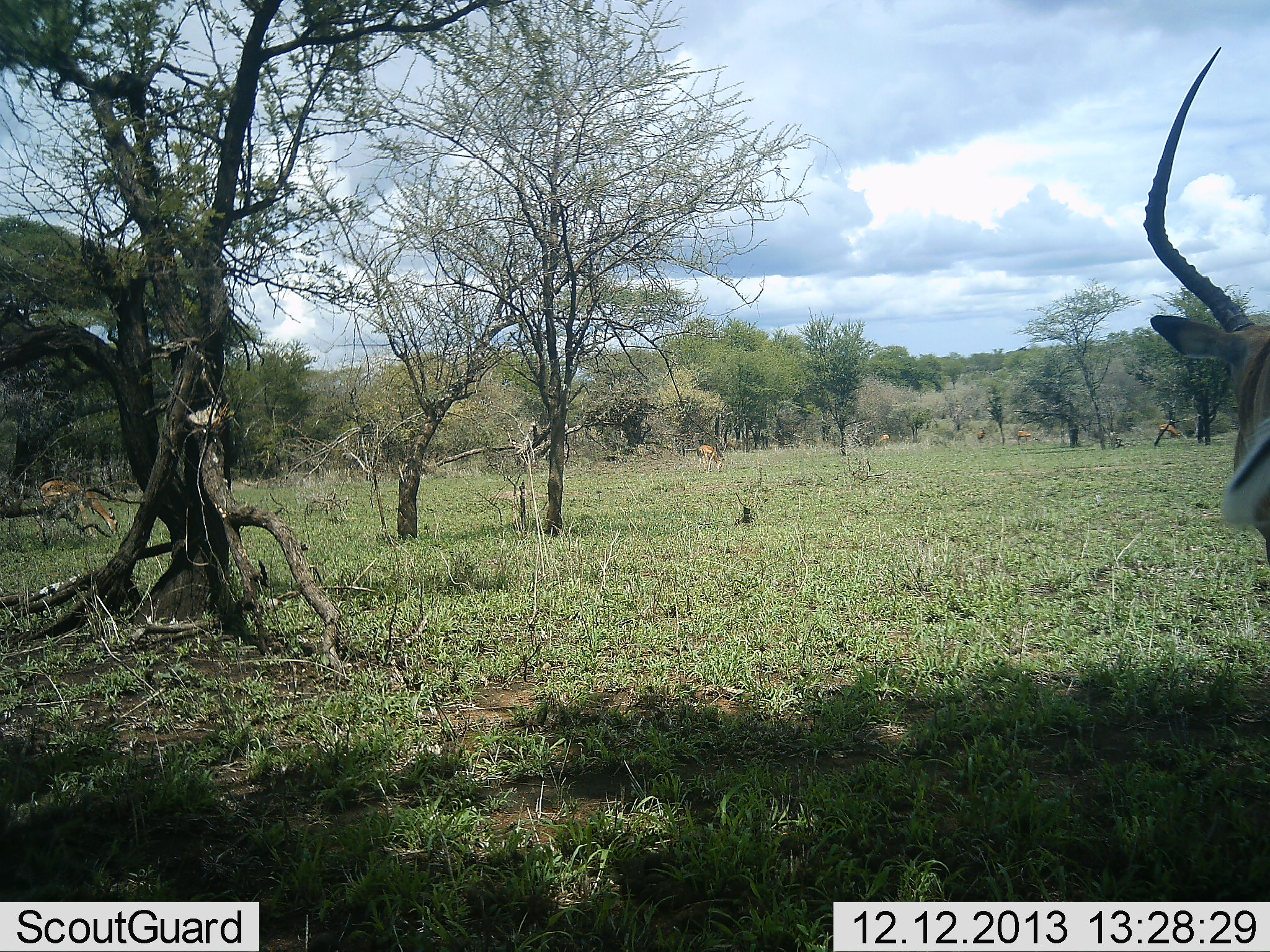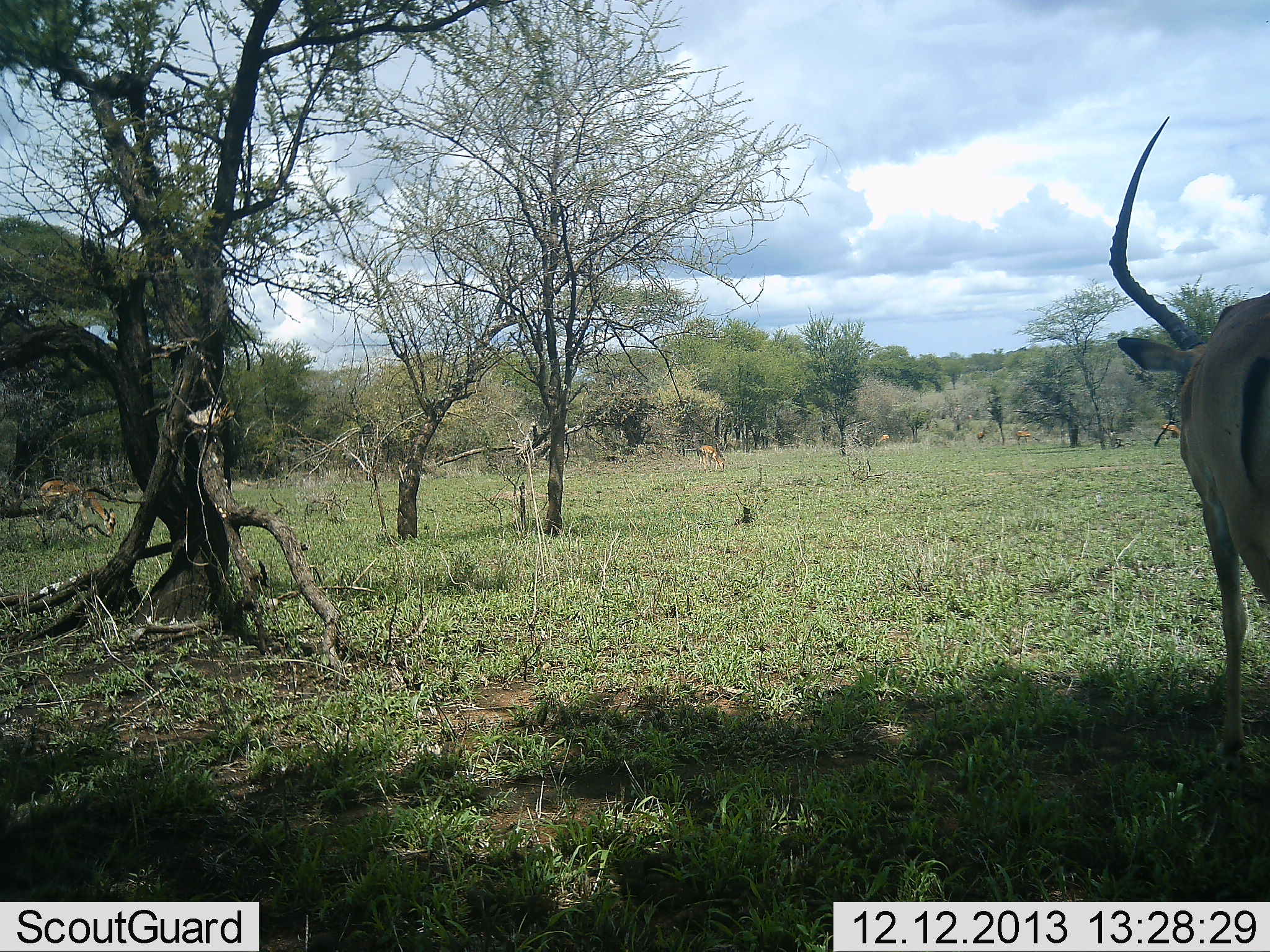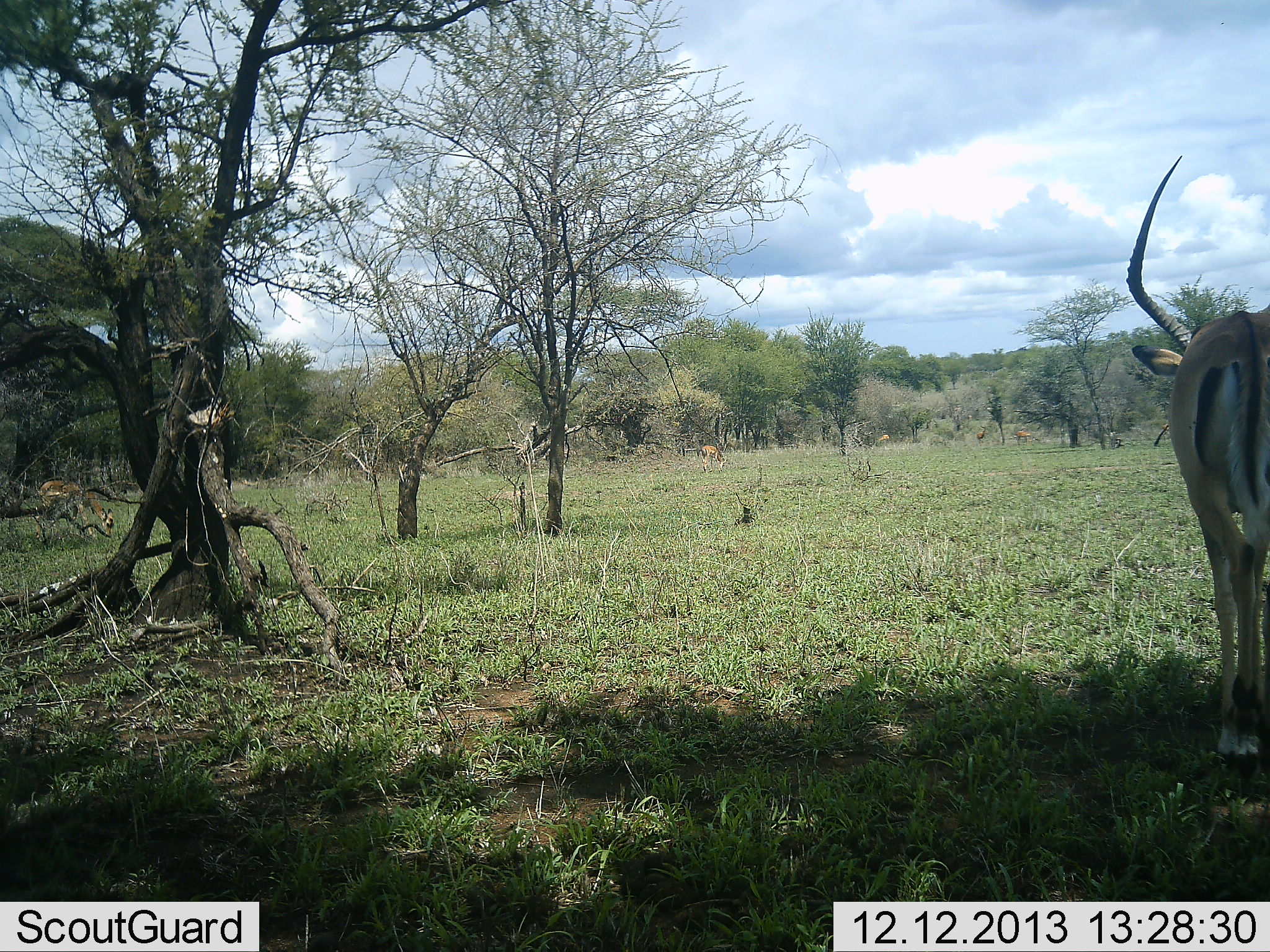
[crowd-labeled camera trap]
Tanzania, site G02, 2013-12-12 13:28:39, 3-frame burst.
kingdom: Animalia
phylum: Chordata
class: Mammalia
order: Artiodactyla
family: Bovidae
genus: Aepyceros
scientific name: Aepyceros melampus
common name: impala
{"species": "impala (Aepyceros melampus)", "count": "5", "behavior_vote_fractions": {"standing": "50%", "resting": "0%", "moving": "90%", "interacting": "0%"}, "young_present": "0%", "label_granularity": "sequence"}